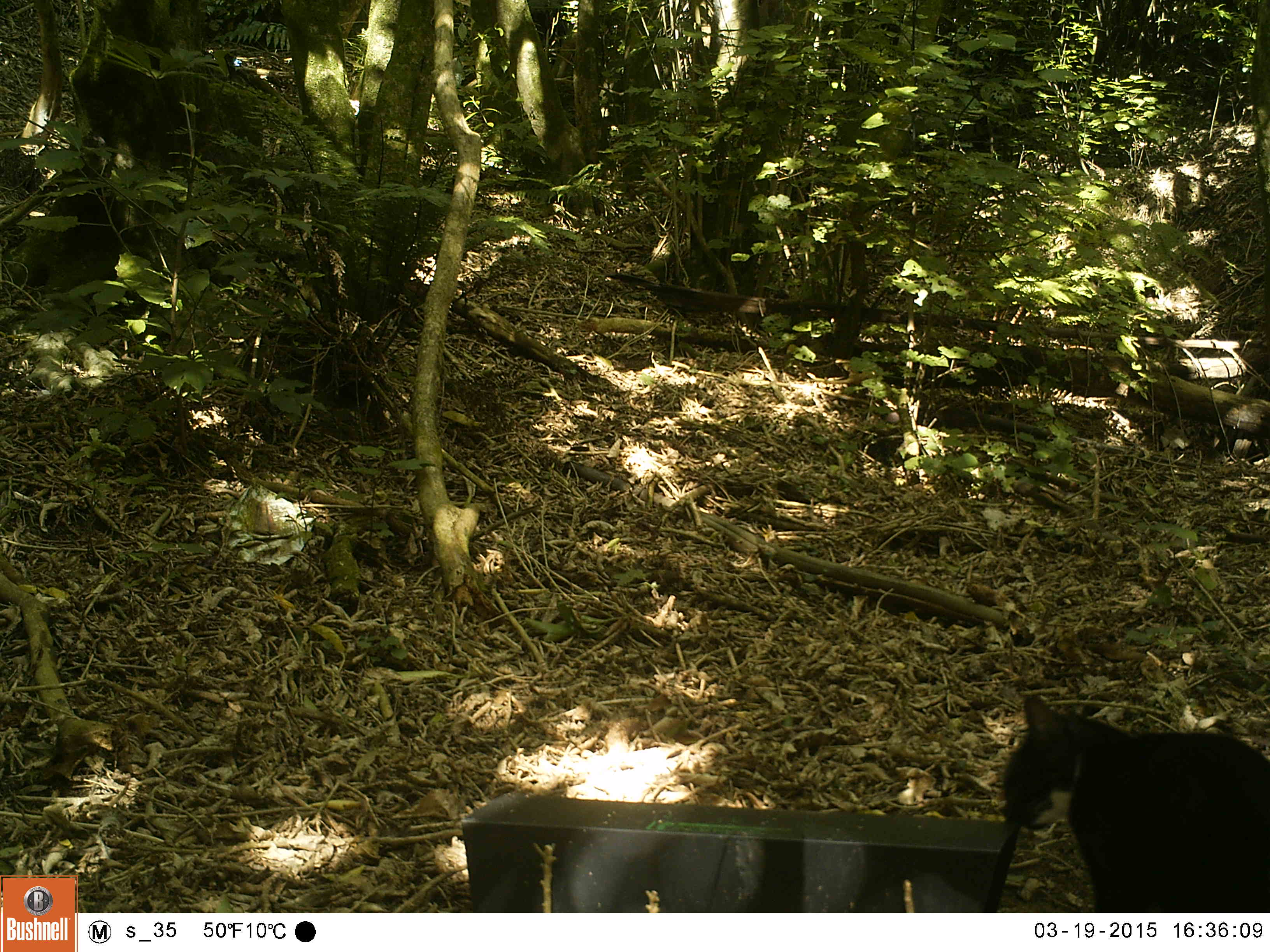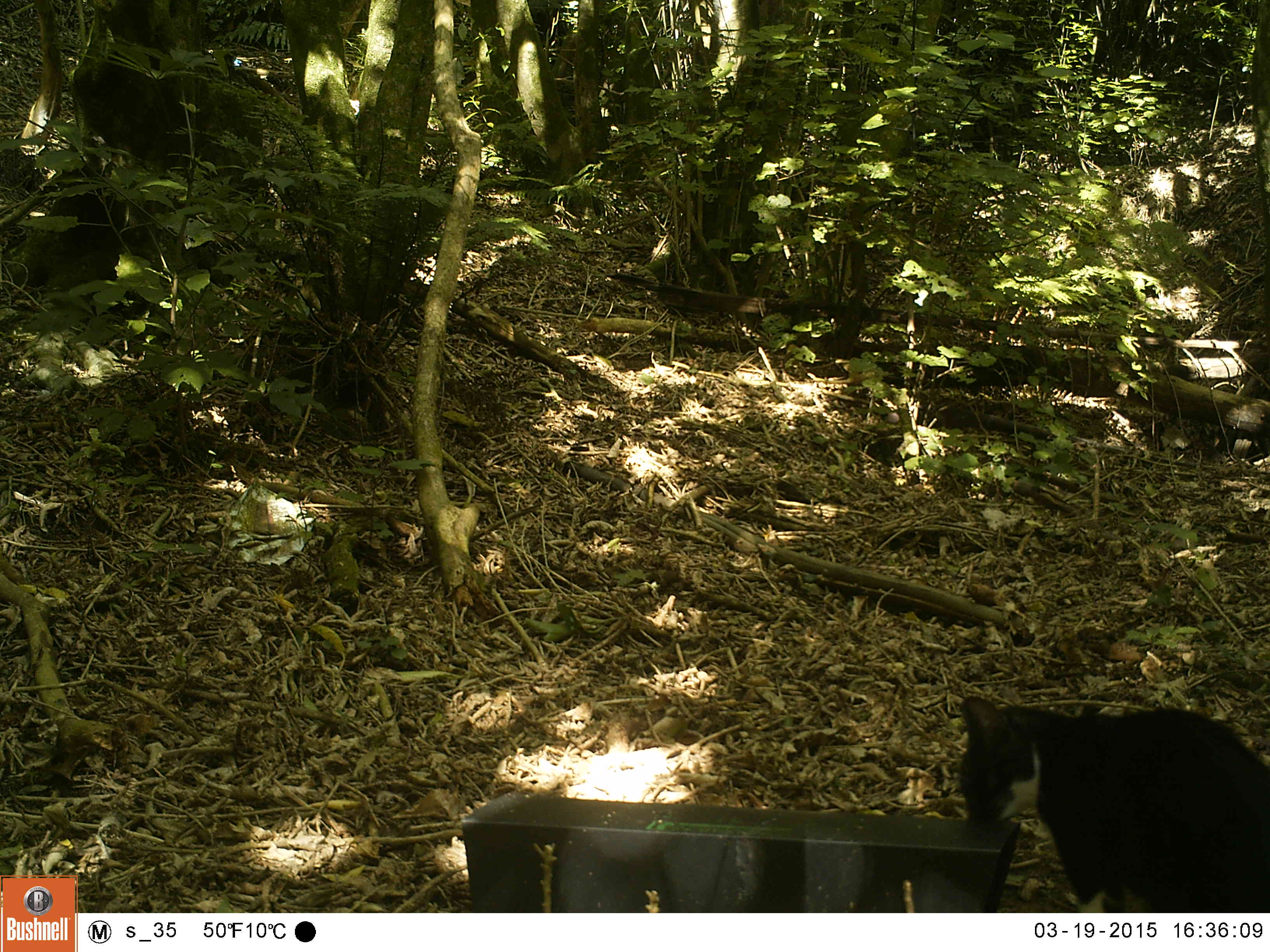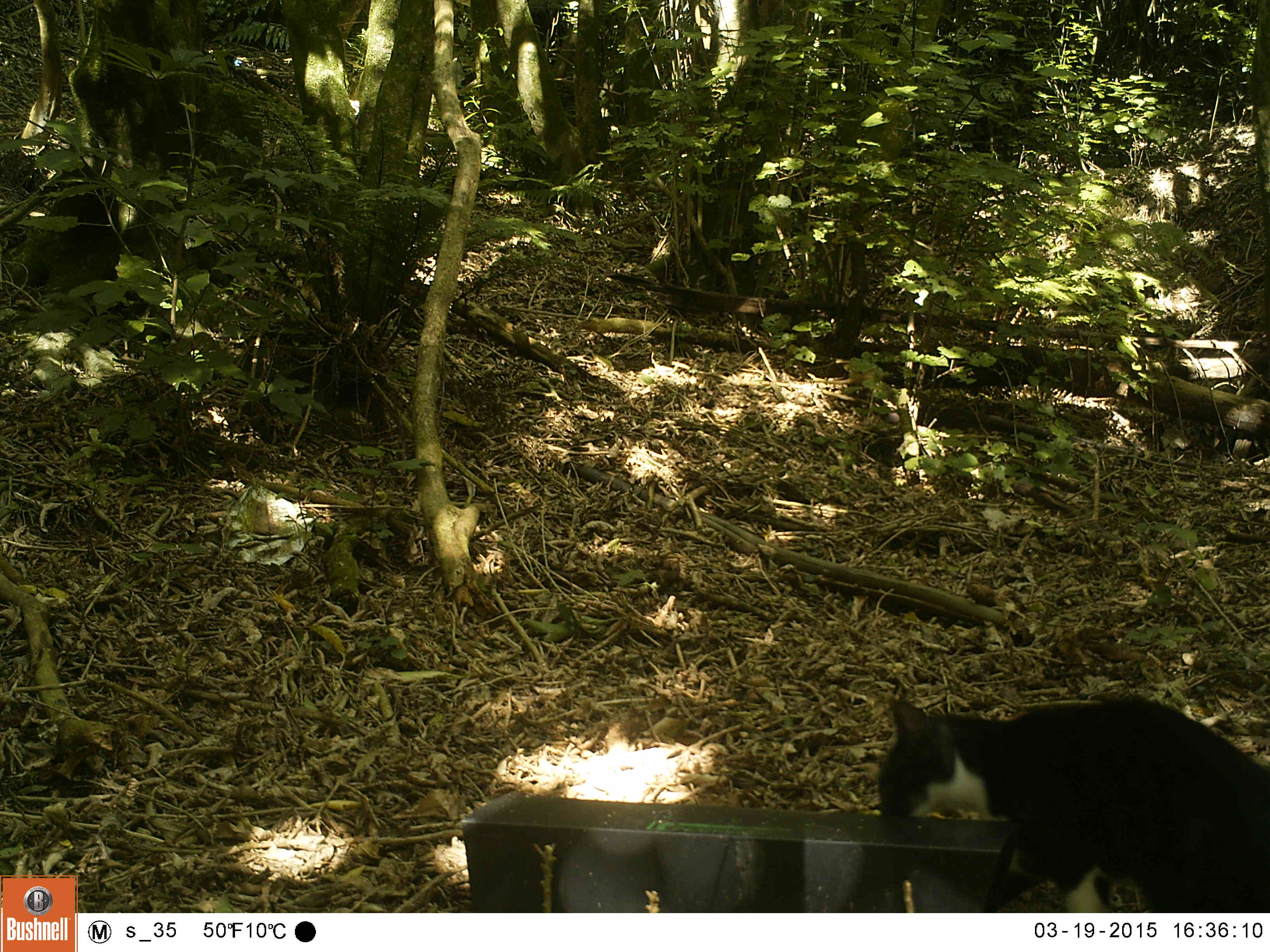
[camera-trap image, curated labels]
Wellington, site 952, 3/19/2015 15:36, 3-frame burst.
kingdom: Animalia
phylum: Chordata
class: Mammalia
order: Carnivora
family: Felidae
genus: Felis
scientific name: Felis catus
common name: cat